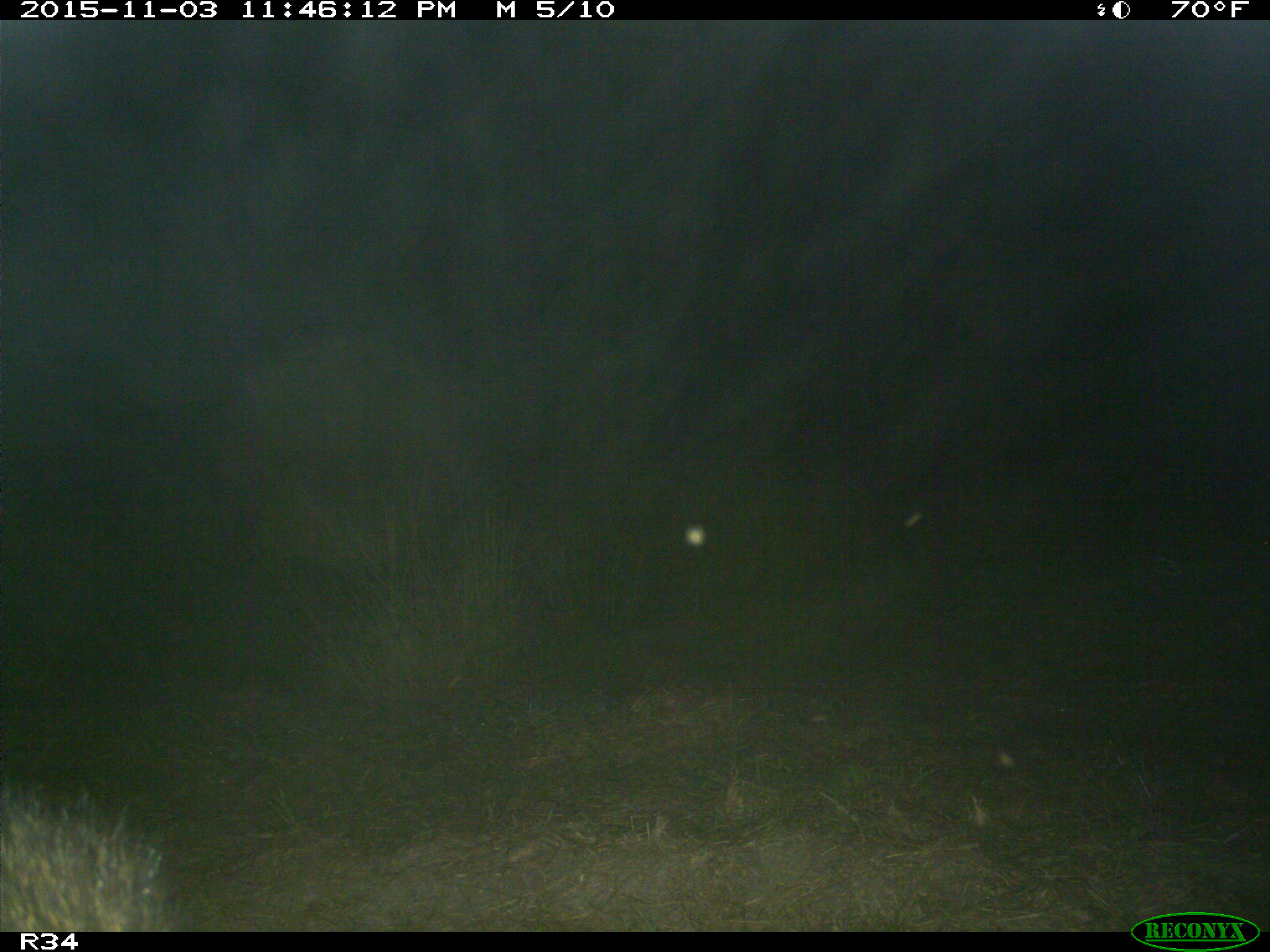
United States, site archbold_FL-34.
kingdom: Animalia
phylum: Chordata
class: Mammalia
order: Carnivora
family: Procyonidae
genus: Procyon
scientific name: Procyon lotor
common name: common raccoon